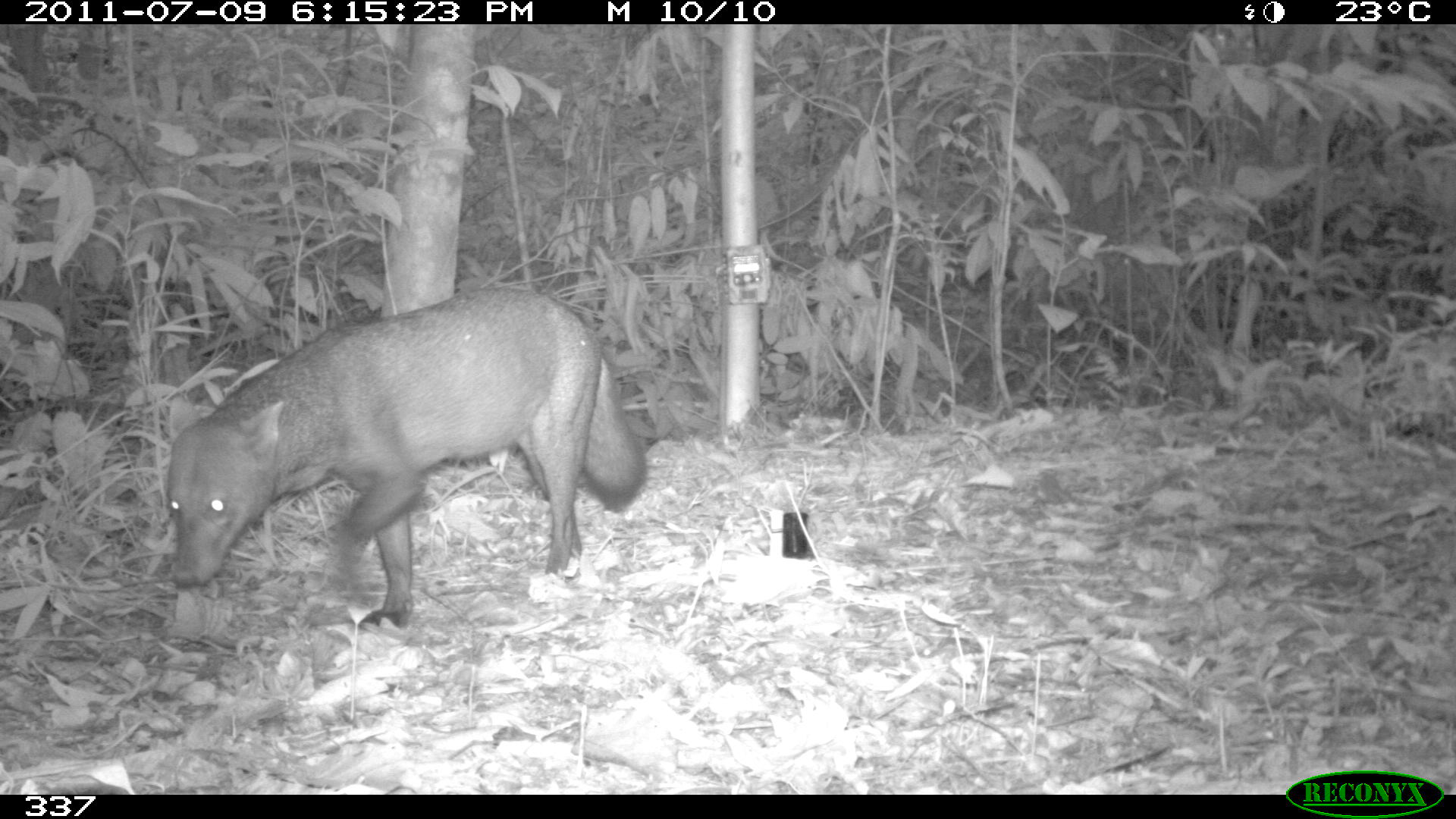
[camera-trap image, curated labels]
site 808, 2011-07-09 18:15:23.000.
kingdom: Animalia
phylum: Chordata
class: Mammalia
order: Carnivora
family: Canidae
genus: Atelocynus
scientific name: Atelocynus microtis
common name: short-eared dog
Atelocynus microtis (short-eared dog).